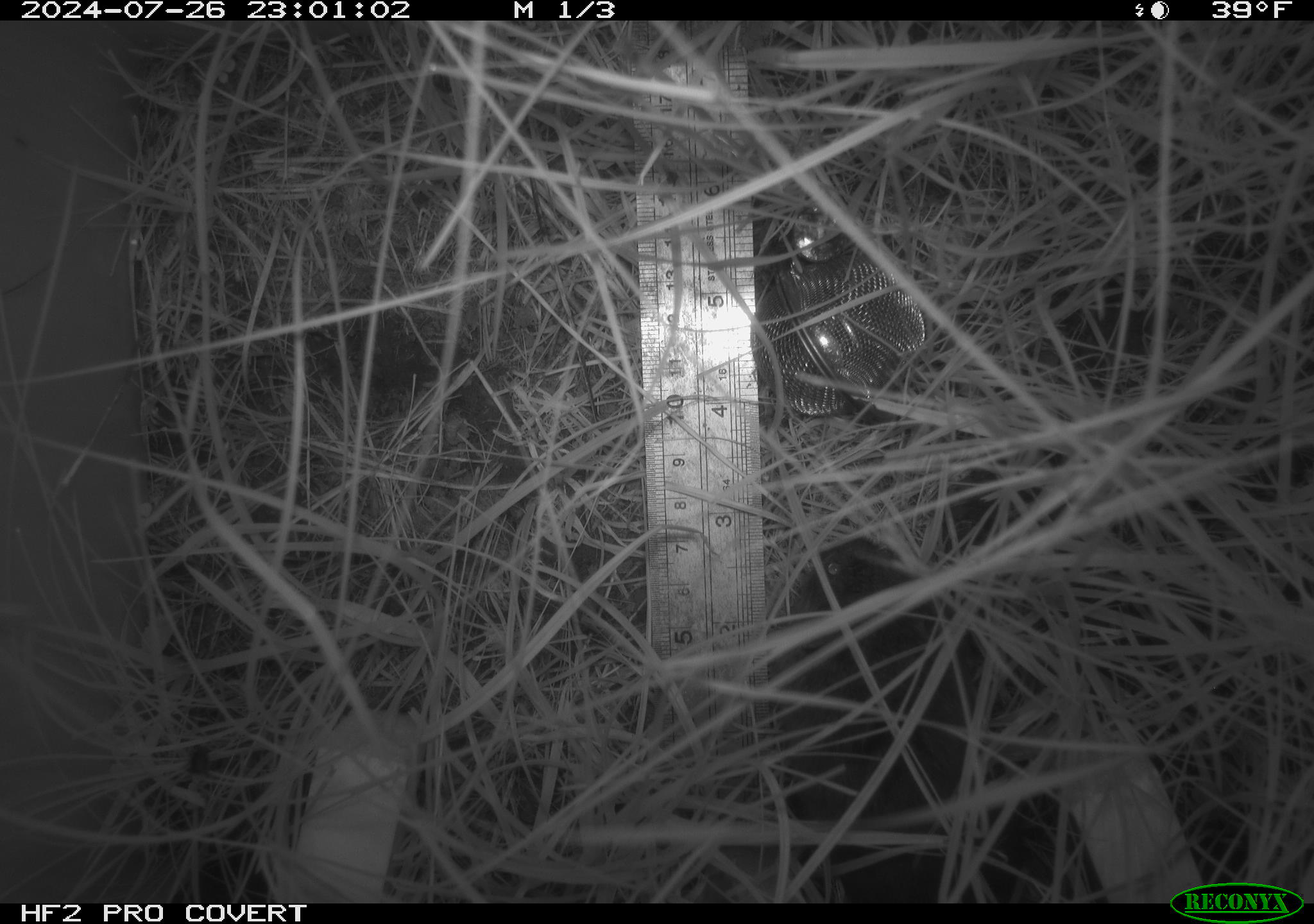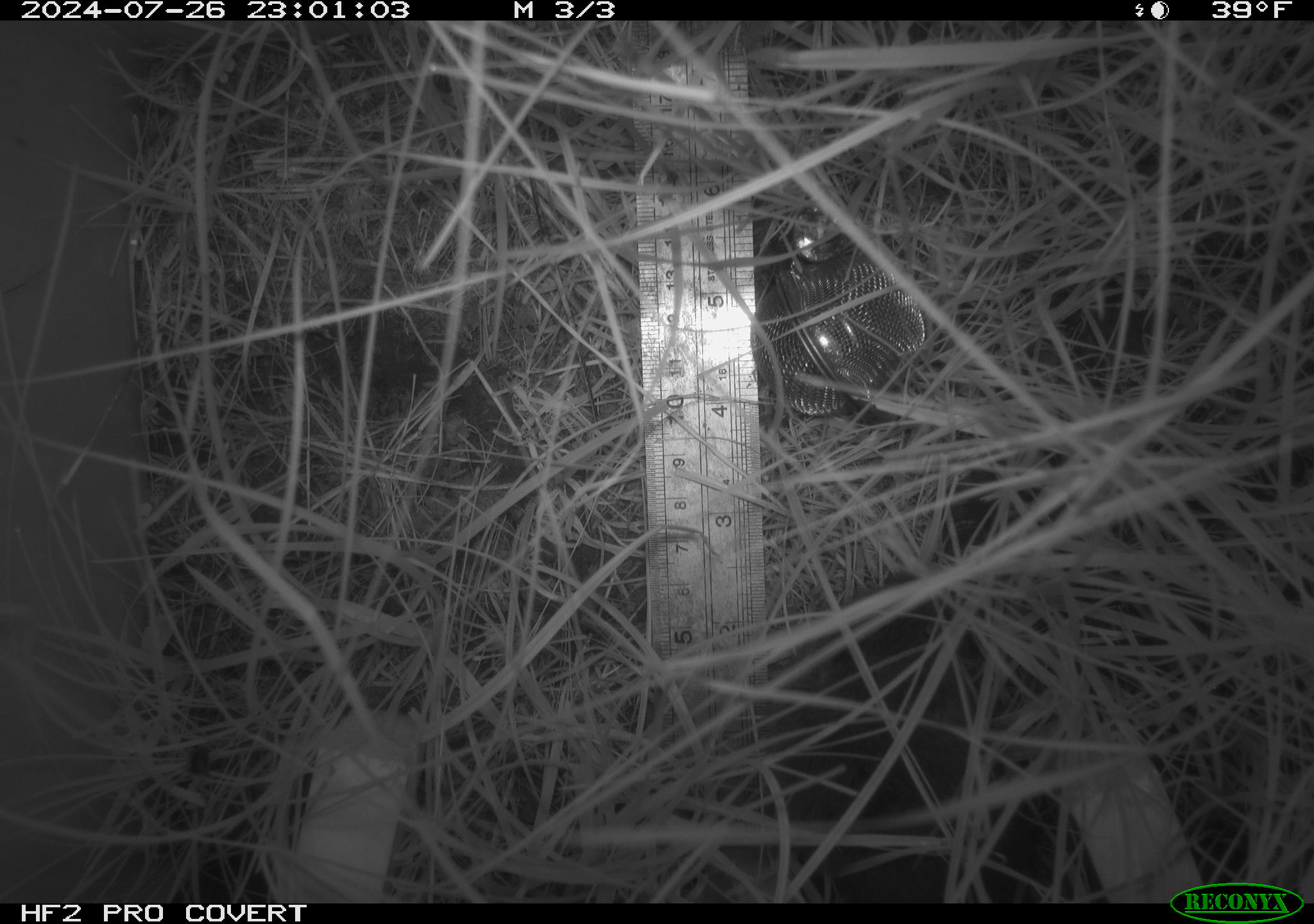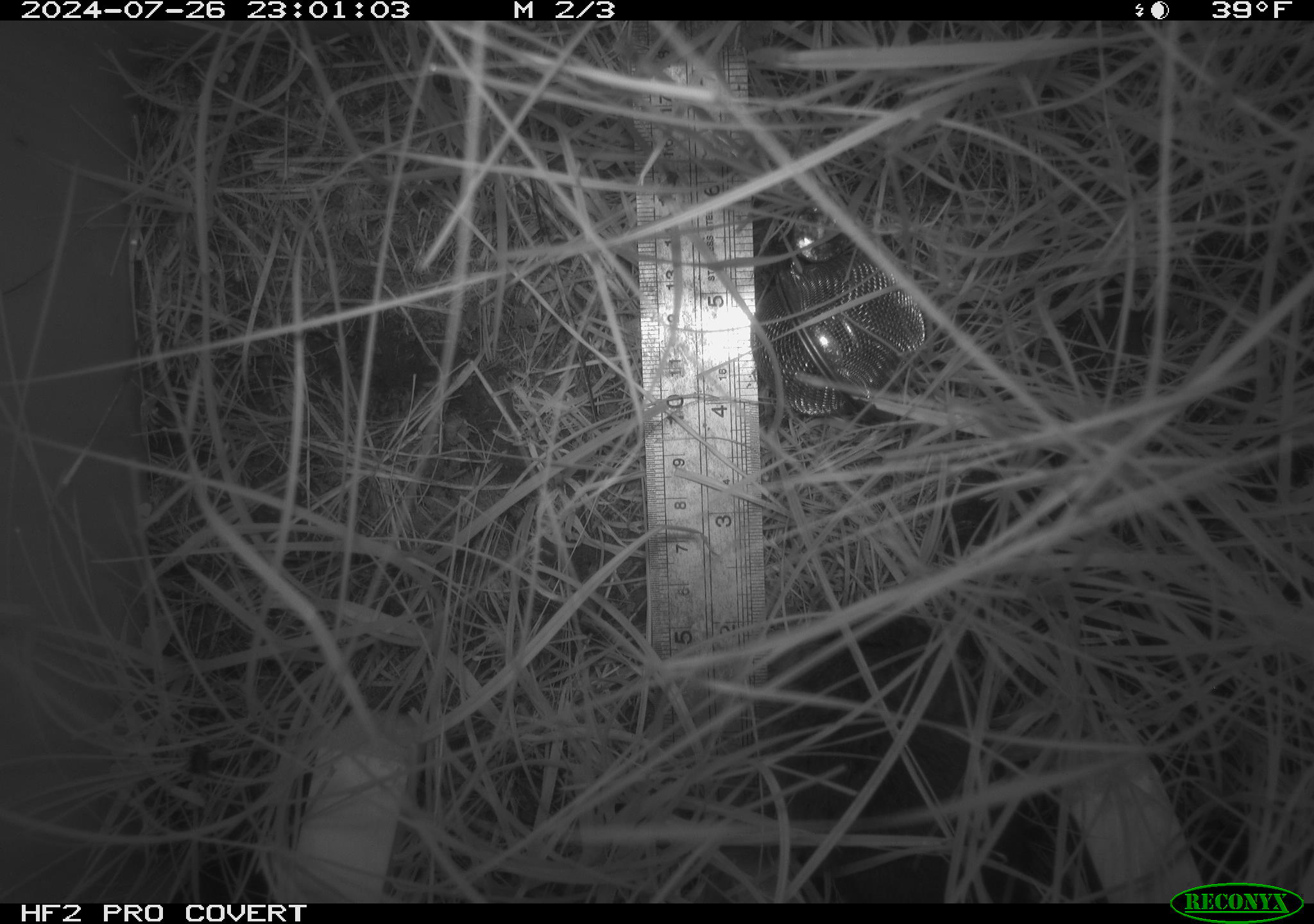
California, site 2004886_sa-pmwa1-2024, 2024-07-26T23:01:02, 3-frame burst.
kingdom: Animalia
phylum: Chordata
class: Mammalia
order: Rodentia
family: Cricetidae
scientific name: Arvicolinae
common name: voles, lemmings, and muskrats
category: arvicolinae subfamily